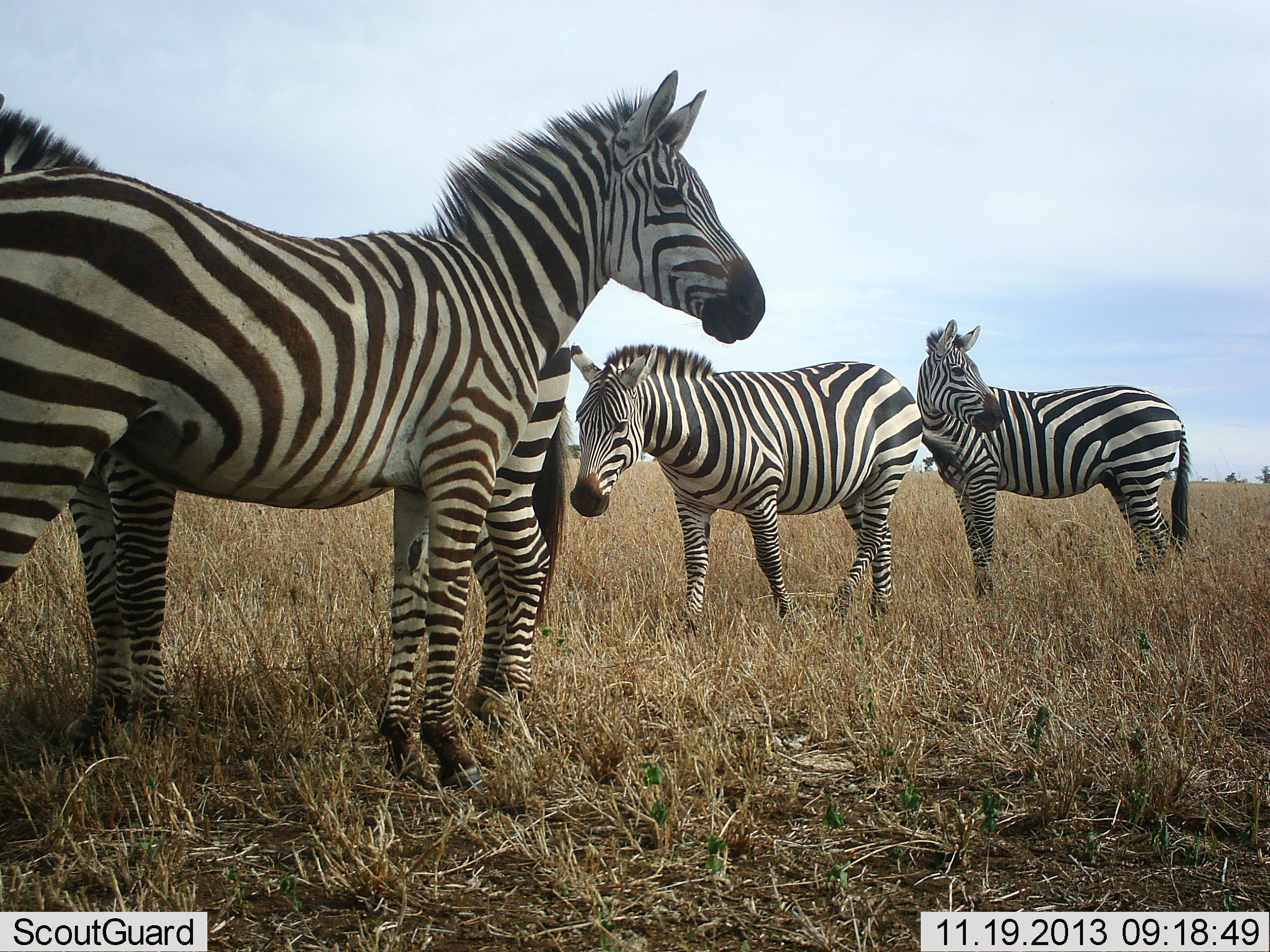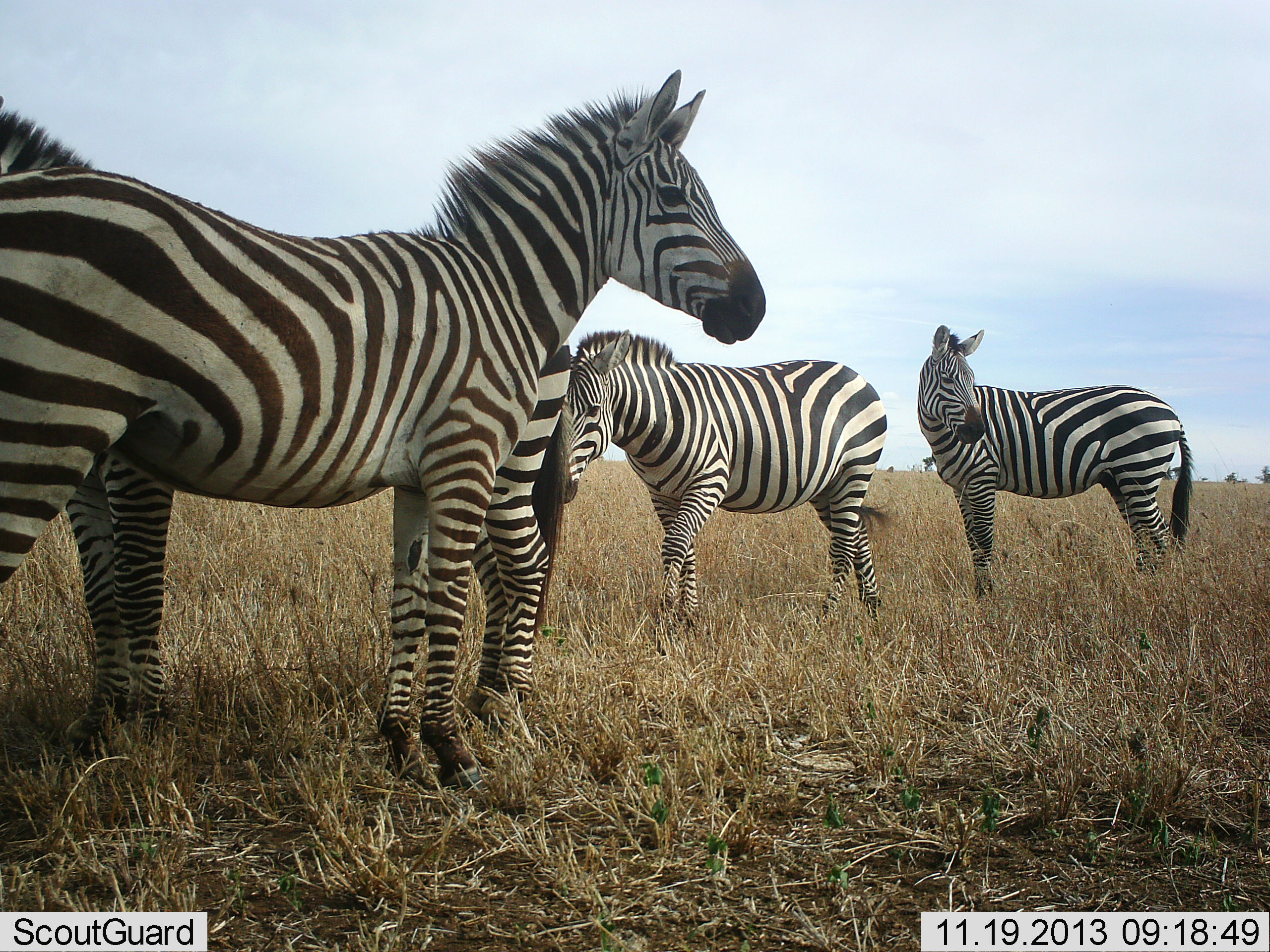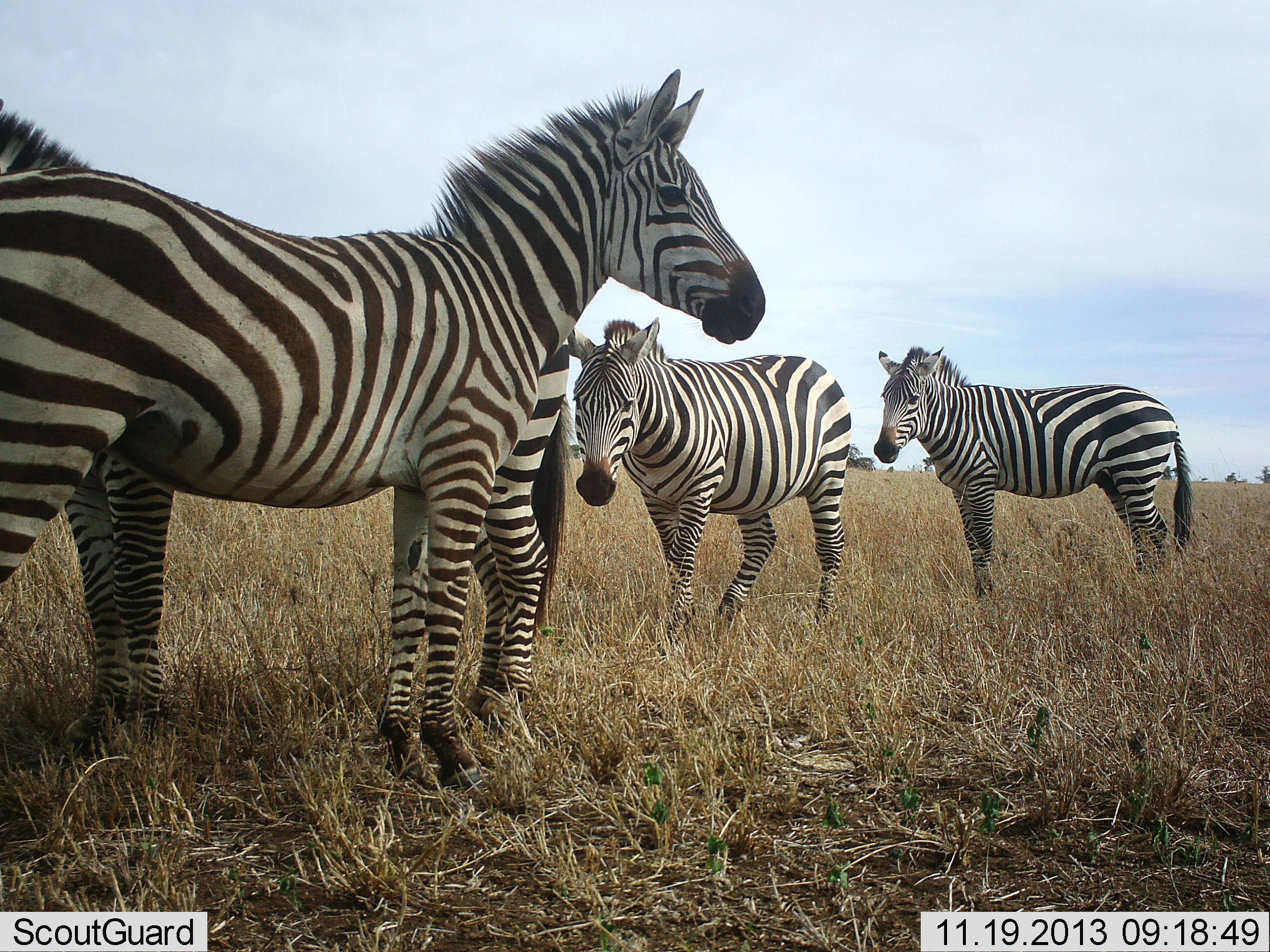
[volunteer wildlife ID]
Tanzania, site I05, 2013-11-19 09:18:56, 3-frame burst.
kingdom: Animalia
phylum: Chordata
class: Mammalia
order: Perissodactyla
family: Equidae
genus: Equus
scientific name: Equus quagga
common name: plains zebra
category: zebra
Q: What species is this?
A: Zebra (plains zebra) (Equus quagga).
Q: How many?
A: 4.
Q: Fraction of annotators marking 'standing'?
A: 100%.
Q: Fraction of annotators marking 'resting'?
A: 0%.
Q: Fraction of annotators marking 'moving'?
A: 20%.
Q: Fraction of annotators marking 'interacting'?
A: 0%.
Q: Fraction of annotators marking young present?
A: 0%.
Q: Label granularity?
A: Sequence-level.